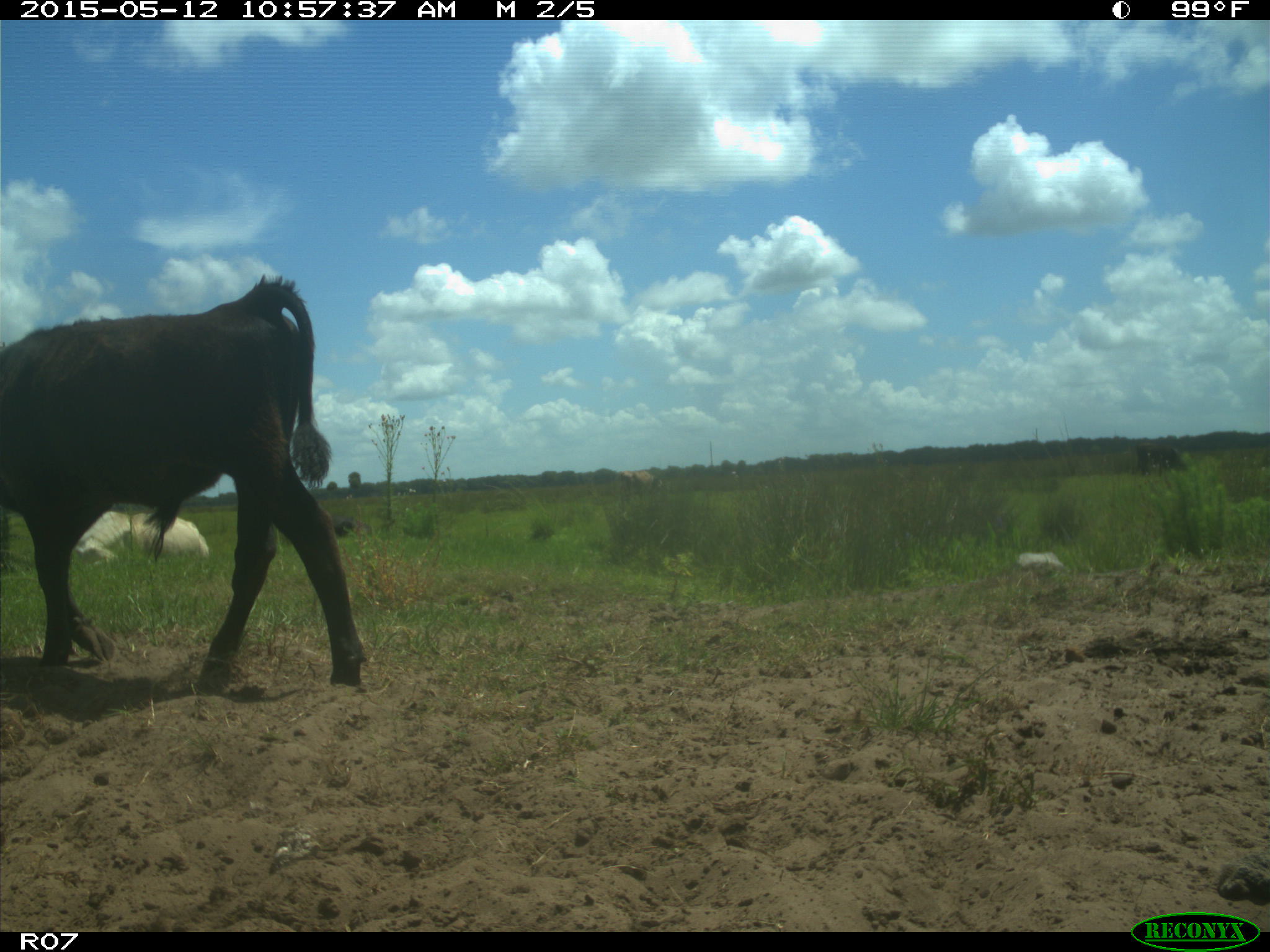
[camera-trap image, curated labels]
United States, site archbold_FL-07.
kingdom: Animalia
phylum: Chordata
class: Mammalia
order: Artiodactyla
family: Bovidae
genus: Bos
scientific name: Bos taurus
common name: domestic cow